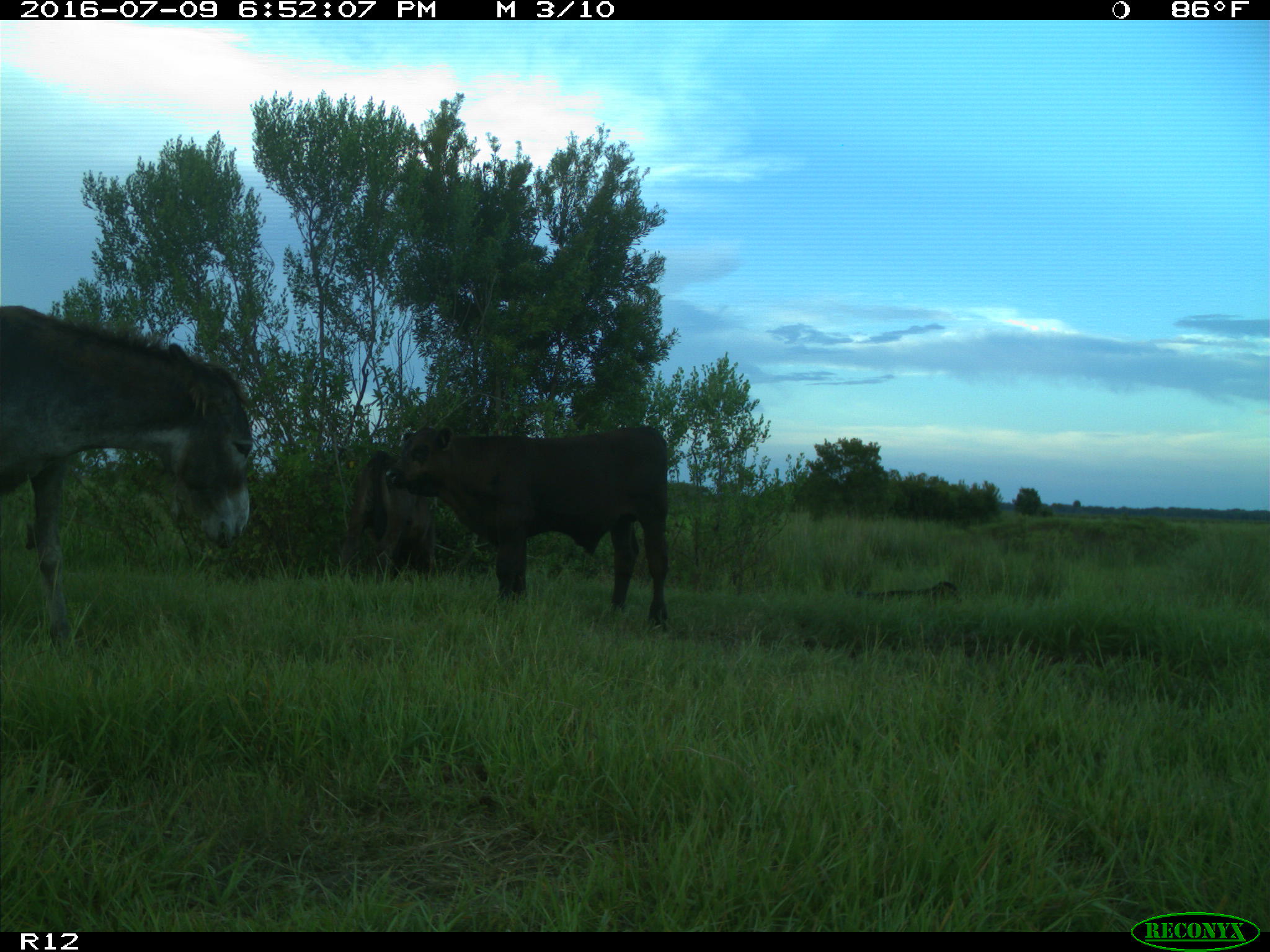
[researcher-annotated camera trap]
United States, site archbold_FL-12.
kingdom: Animalia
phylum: Chordata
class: Mammalia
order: Artiodactyla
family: Bovidae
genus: Bos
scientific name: Bos taurus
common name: domestic cow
Bos taurus (domestic cow).